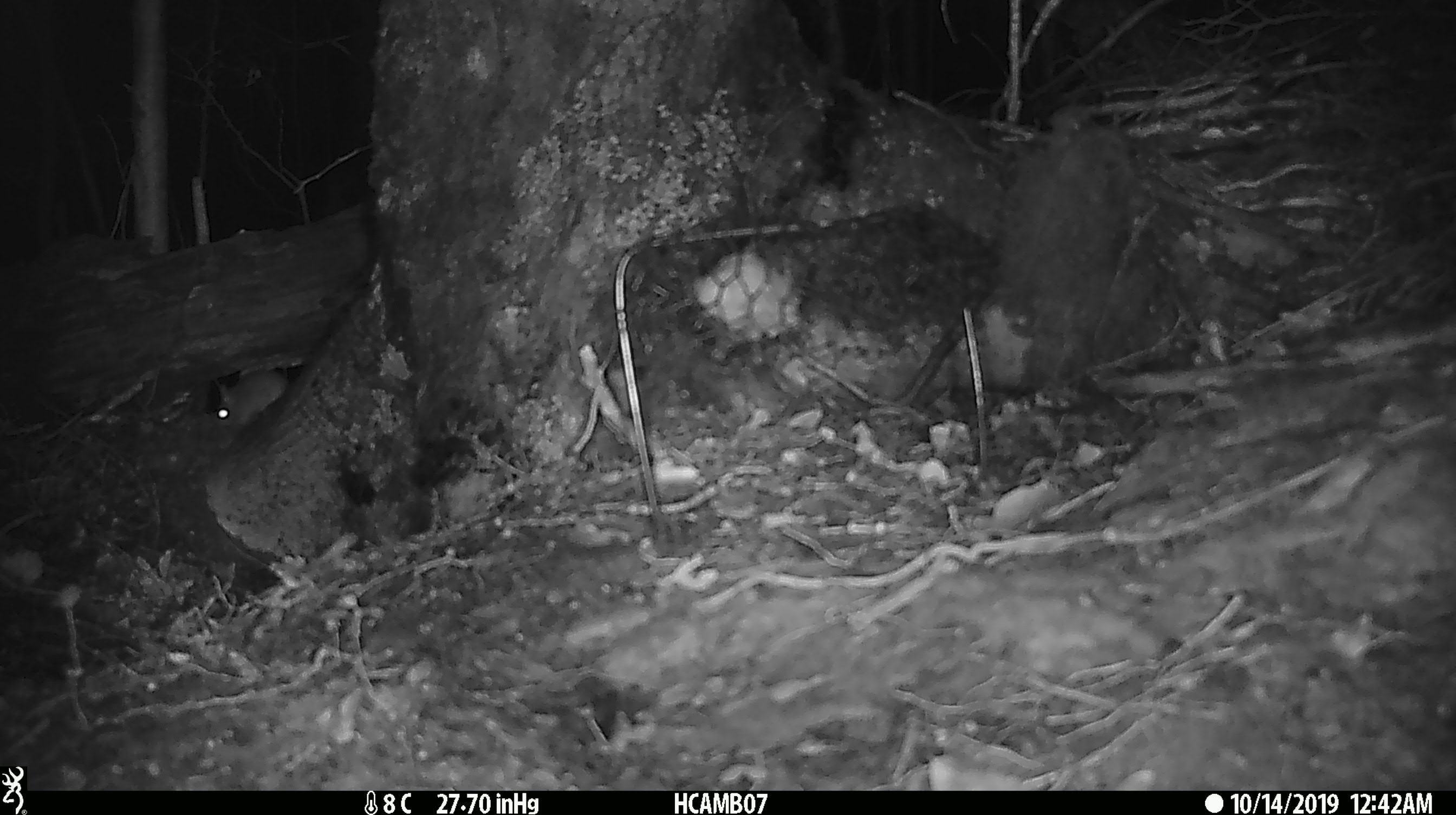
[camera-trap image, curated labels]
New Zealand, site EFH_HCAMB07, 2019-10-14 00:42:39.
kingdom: Animalia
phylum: Chordata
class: Mammalia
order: Rodentia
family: Muridae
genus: Mus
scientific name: Mus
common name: mouse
Mouse (Mus).